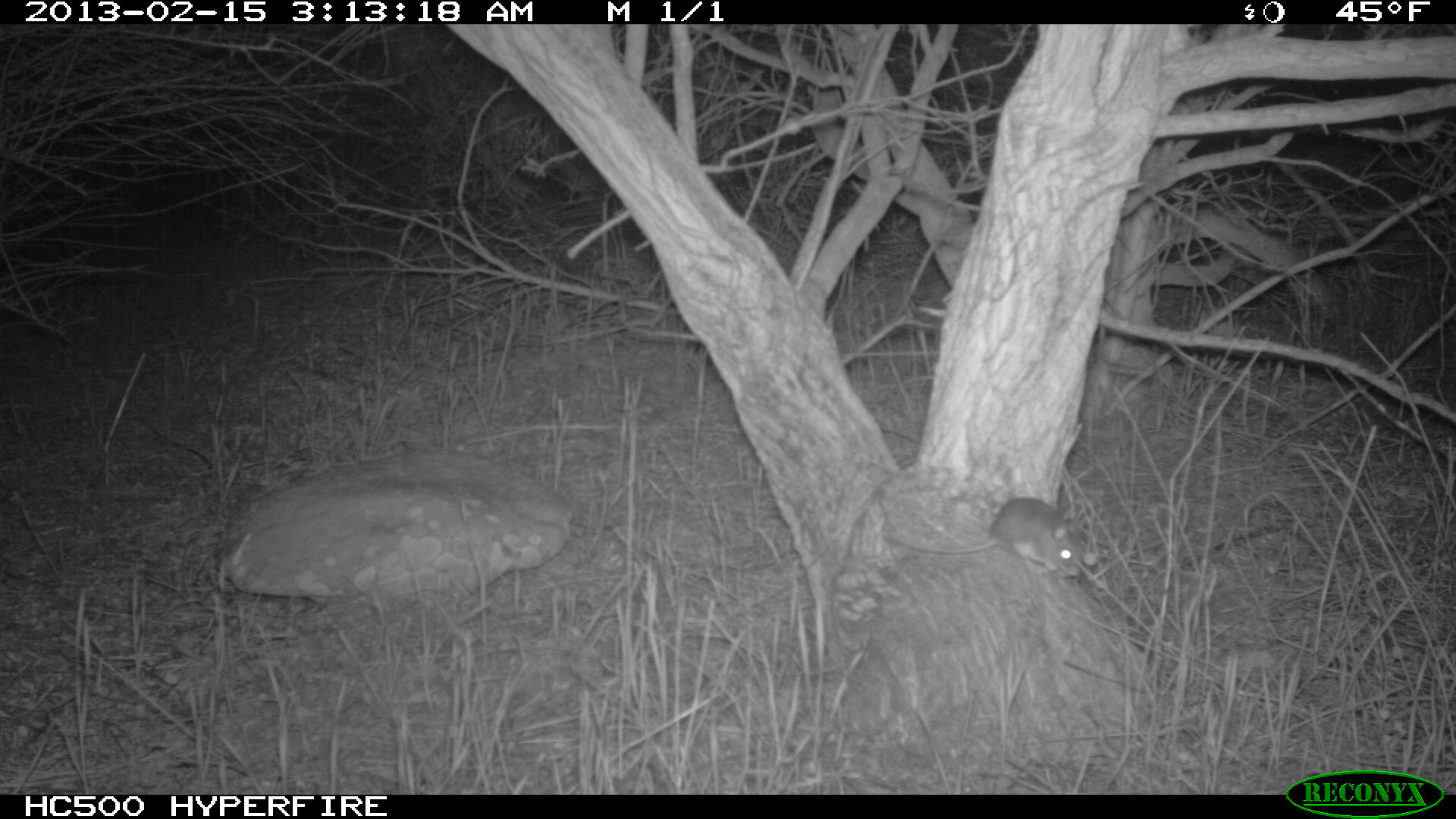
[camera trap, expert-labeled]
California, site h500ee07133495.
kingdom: Animalia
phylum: Chordata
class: Mammalia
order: Rodentia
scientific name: Rodentia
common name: rodent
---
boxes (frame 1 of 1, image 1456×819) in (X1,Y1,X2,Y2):
rodent: (880,497,1079,576)